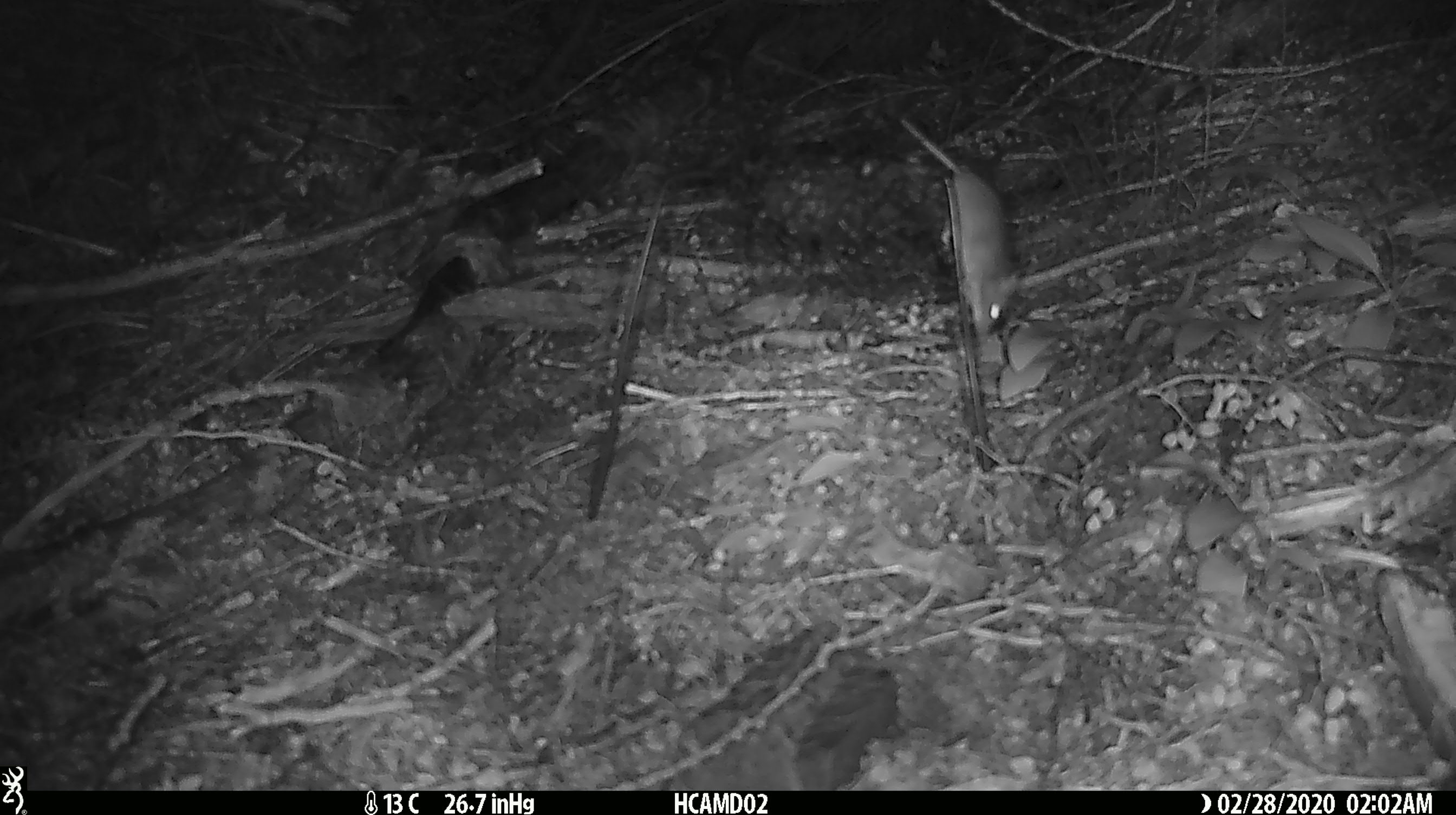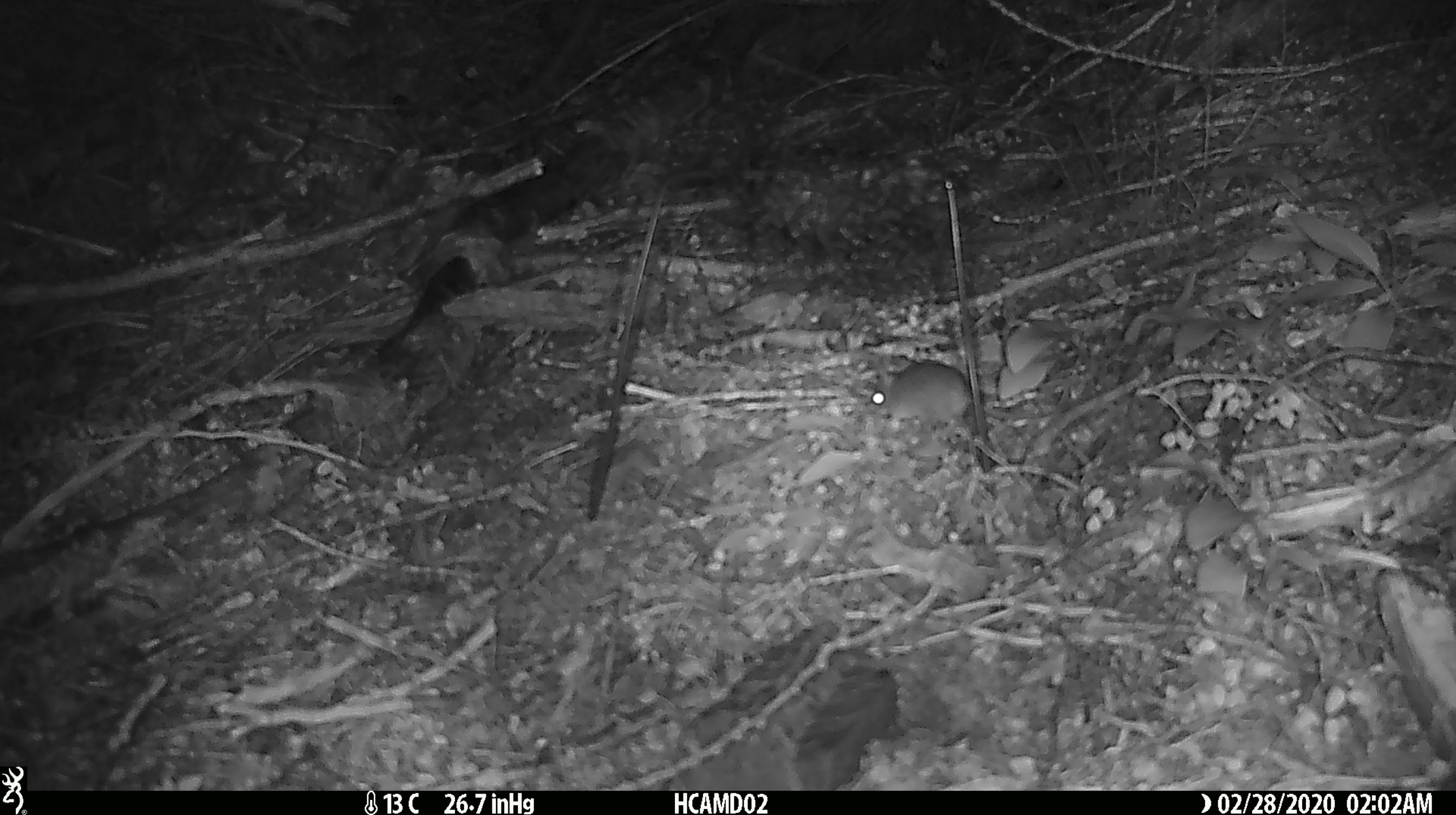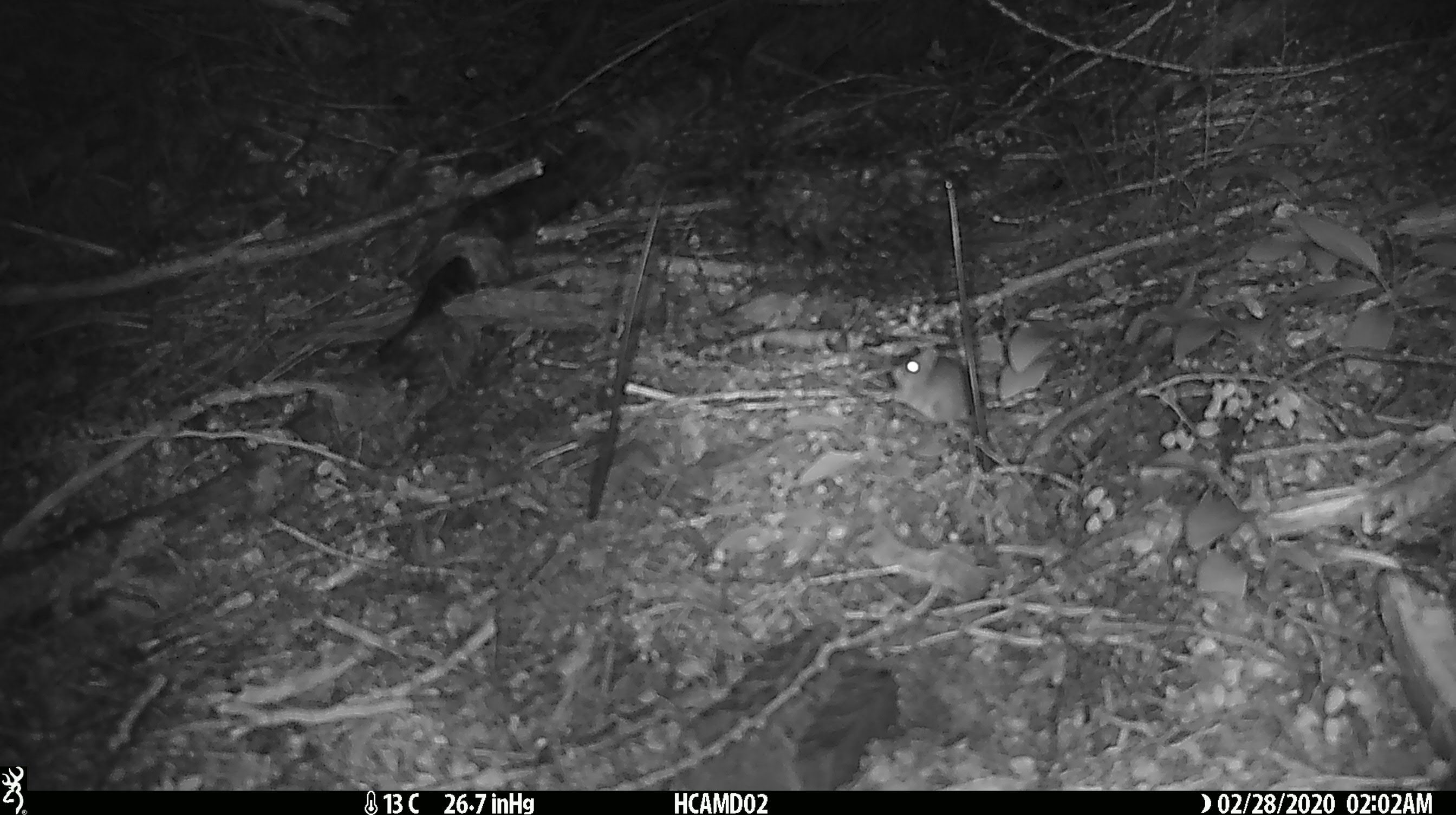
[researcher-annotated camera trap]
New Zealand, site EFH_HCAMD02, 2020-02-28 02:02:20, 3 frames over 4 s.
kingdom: Animalia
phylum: Chordata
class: Mammalia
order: Rodentia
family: Muridae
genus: Mus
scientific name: Mus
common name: mouse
Mouse (Mus).